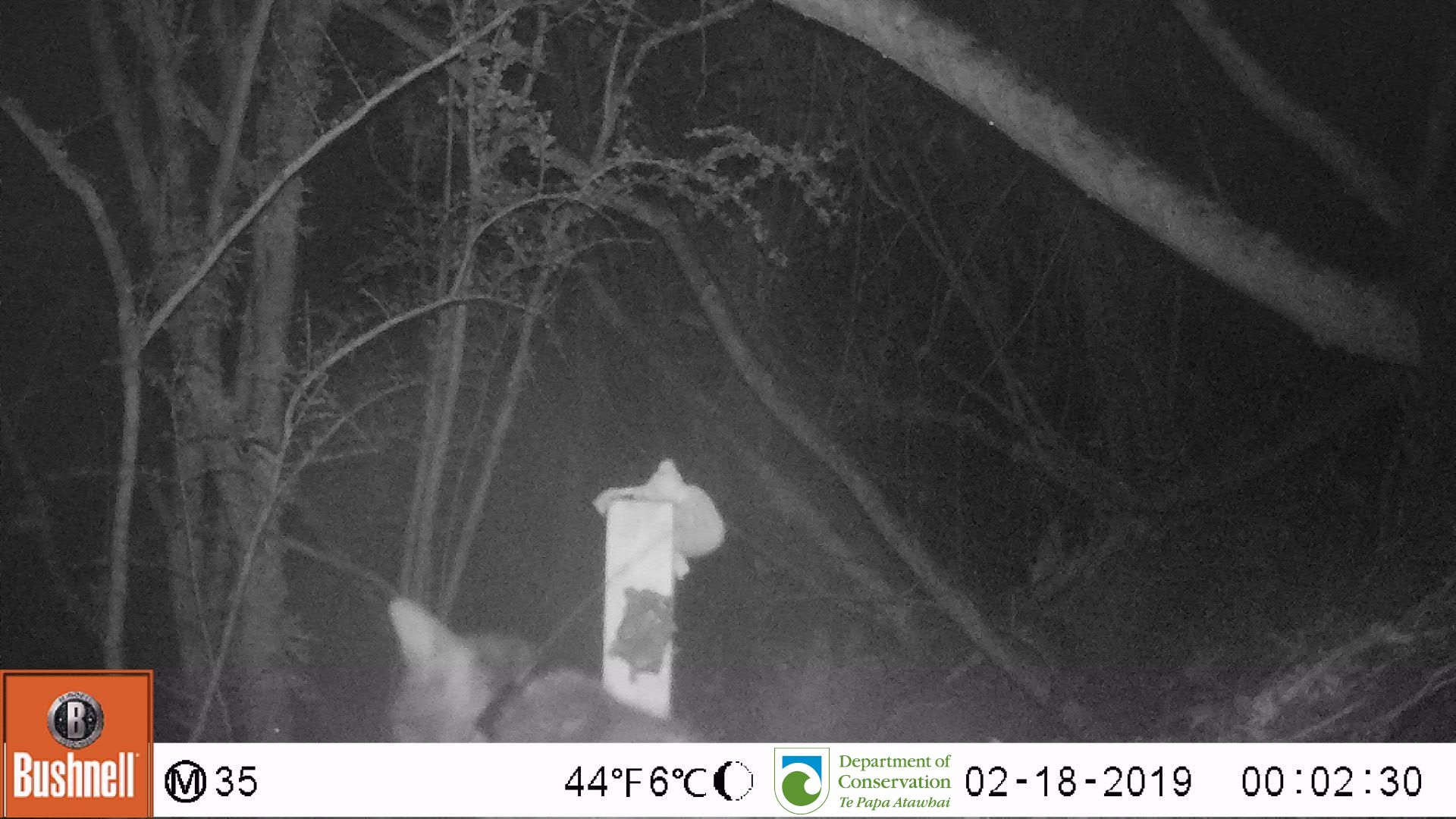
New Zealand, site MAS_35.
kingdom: Animalia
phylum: Chordata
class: Mammalia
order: Carnivora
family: Felidae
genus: Felis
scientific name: Felis catus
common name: domestic cat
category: cat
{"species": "cat (domestic cat) (Felis catus)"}